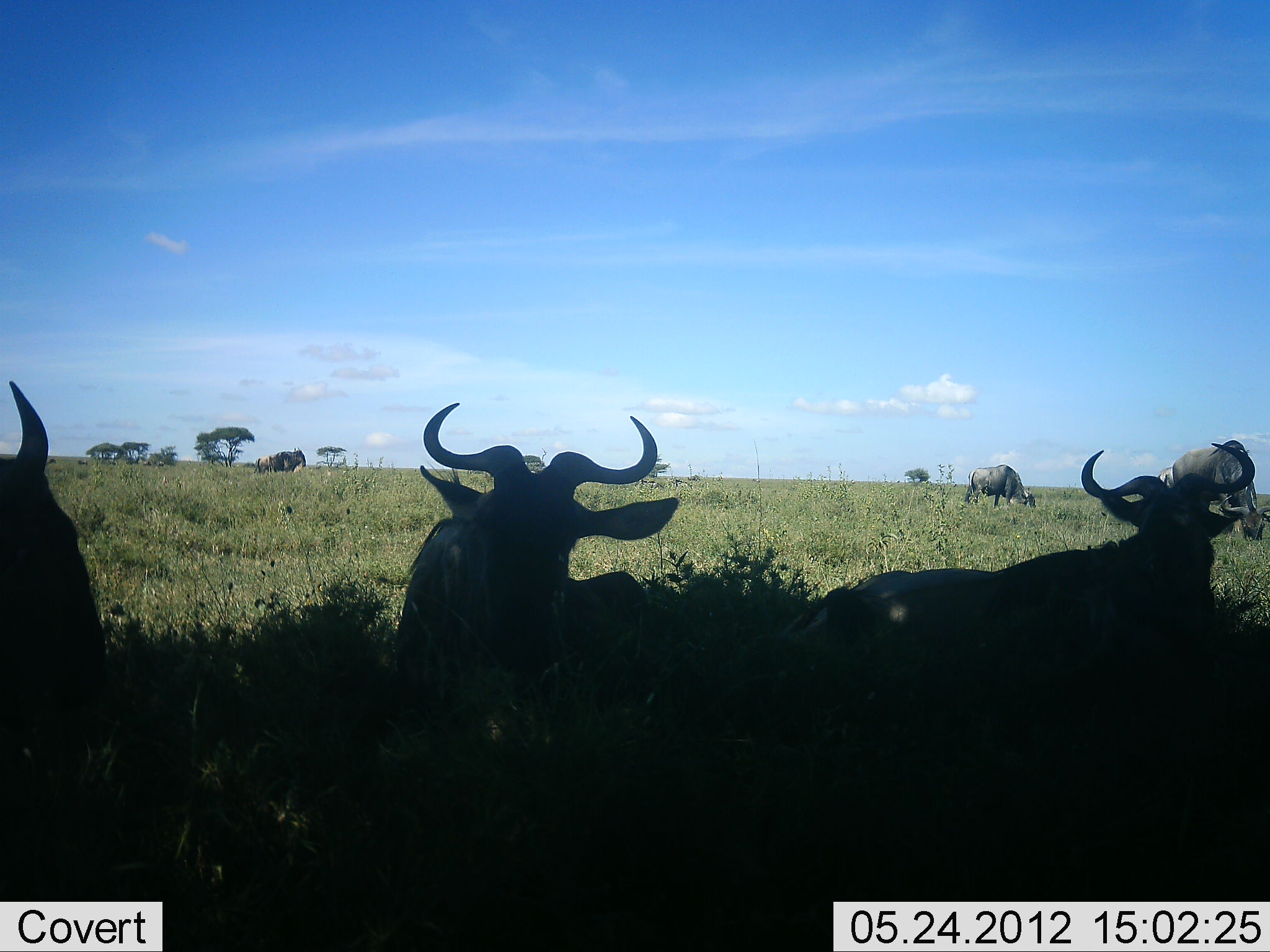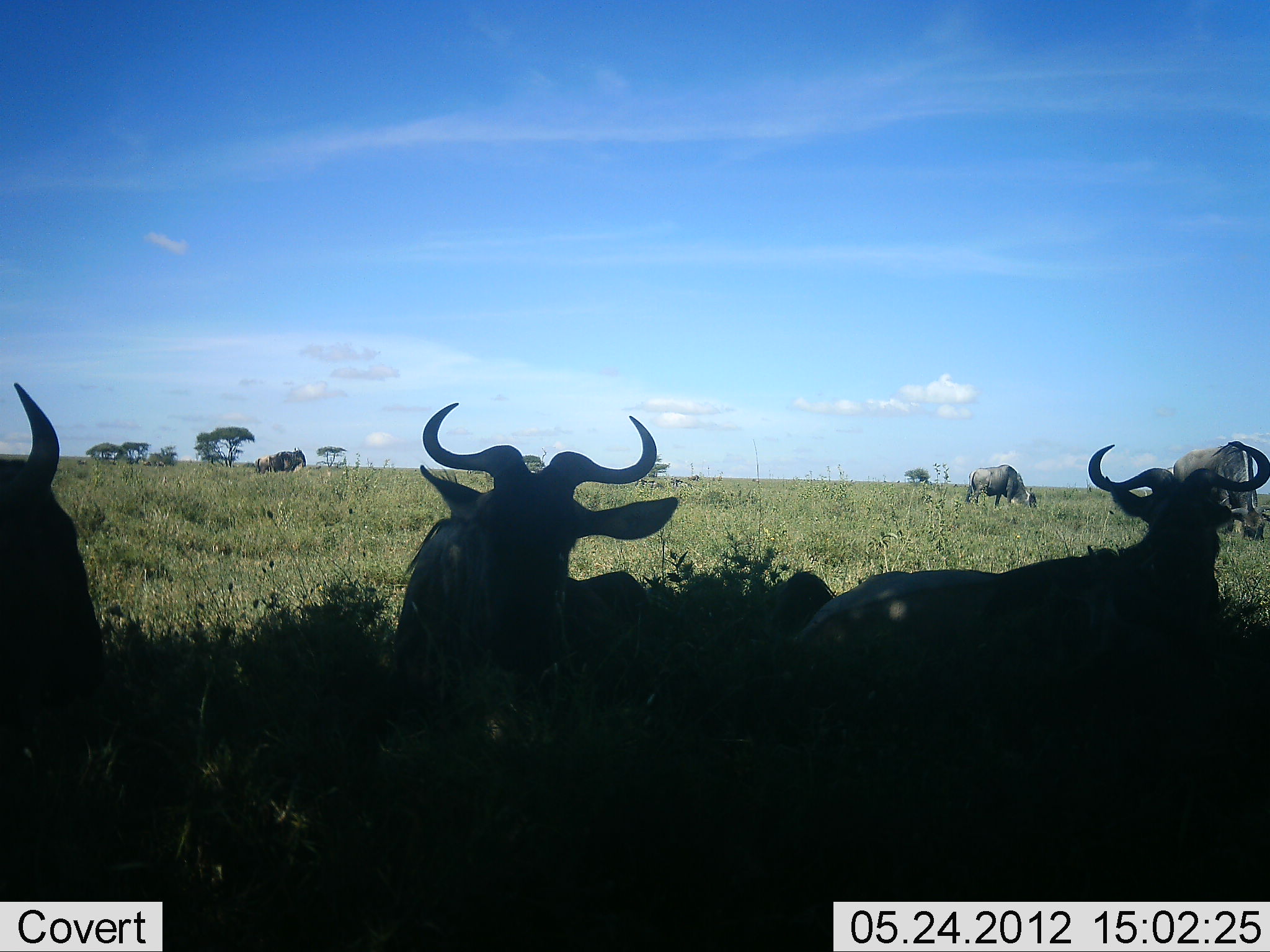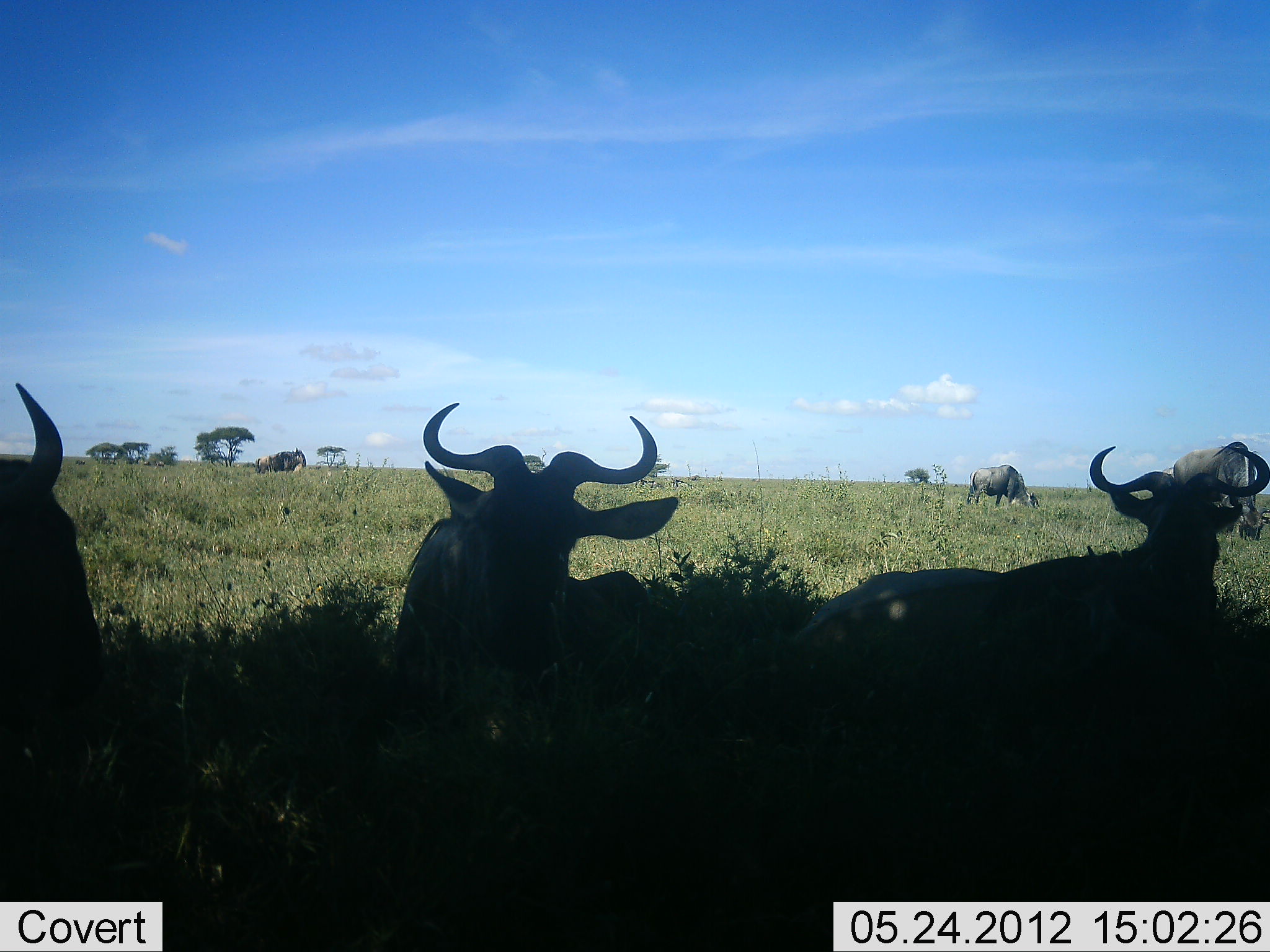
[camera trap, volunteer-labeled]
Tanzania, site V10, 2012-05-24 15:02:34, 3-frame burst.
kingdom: Animalia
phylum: Chordata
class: Mammalia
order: Artiodactyla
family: Bovidae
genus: Connochaetes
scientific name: Connochaetes taurinus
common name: blue wildebeest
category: wildebeest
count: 6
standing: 50%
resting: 100%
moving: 0%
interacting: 0%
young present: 0%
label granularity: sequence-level